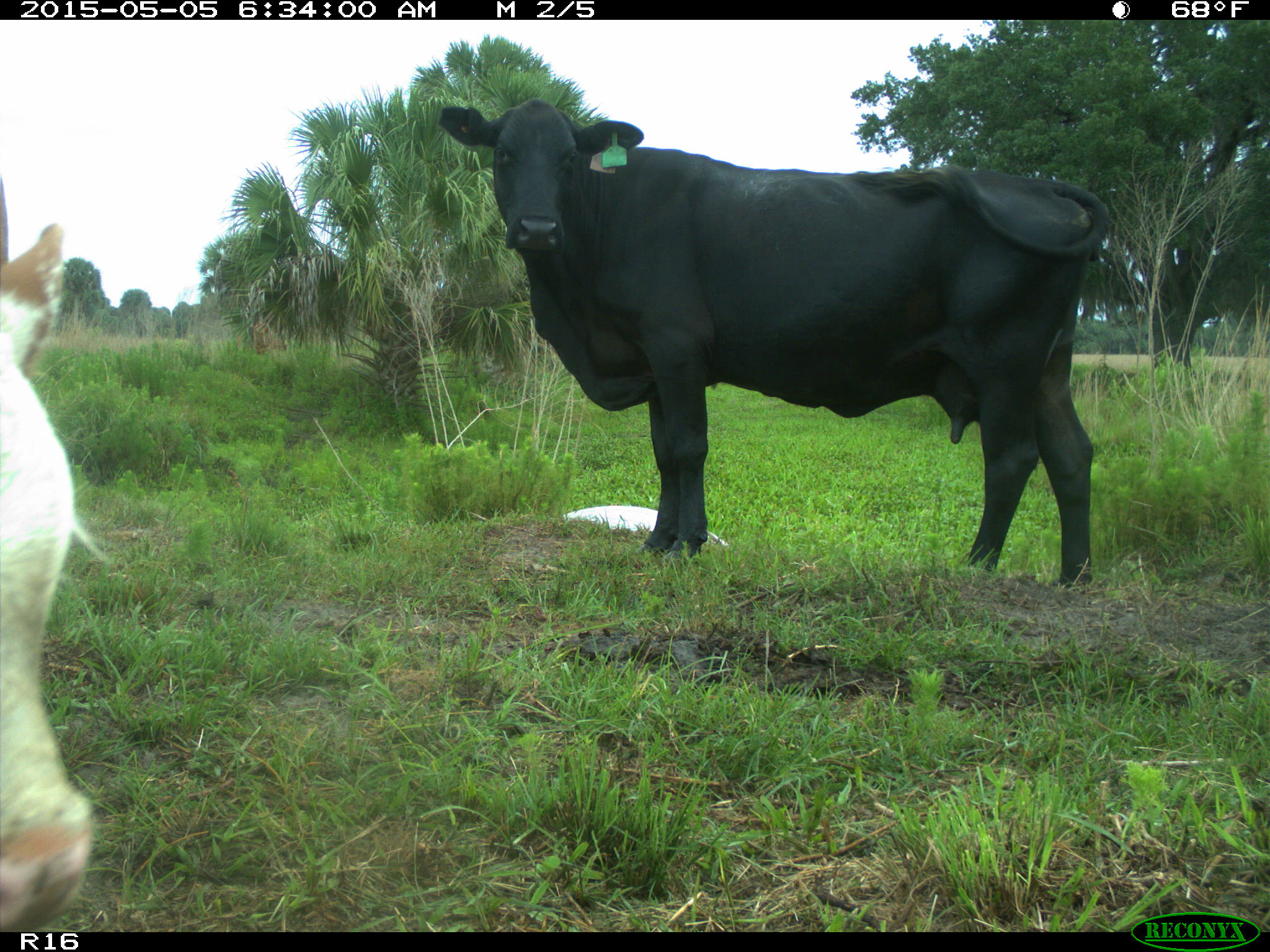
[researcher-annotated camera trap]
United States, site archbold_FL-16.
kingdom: Animalia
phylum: Chordata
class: Mammalia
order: Artiodactyla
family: Bovidae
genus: Bos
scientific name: Bos taurus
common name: domestic cow